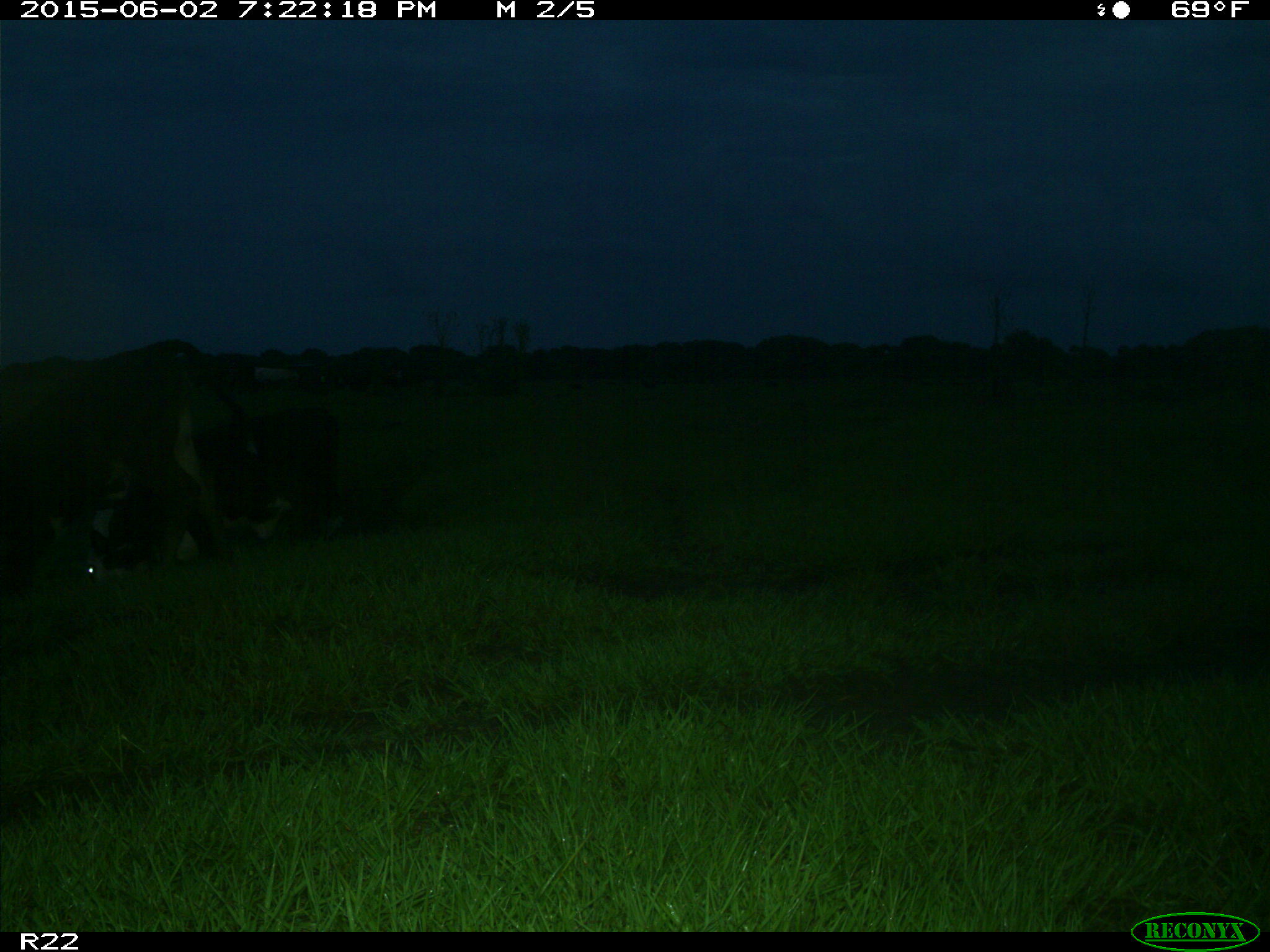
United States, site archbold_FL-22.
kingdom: Animalia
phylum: Chordata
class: Mammalia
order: Artiodactyla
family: Bovidae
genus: Bos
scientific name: Bos taurus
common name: domestic cow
Bos taurus (domestic cow).